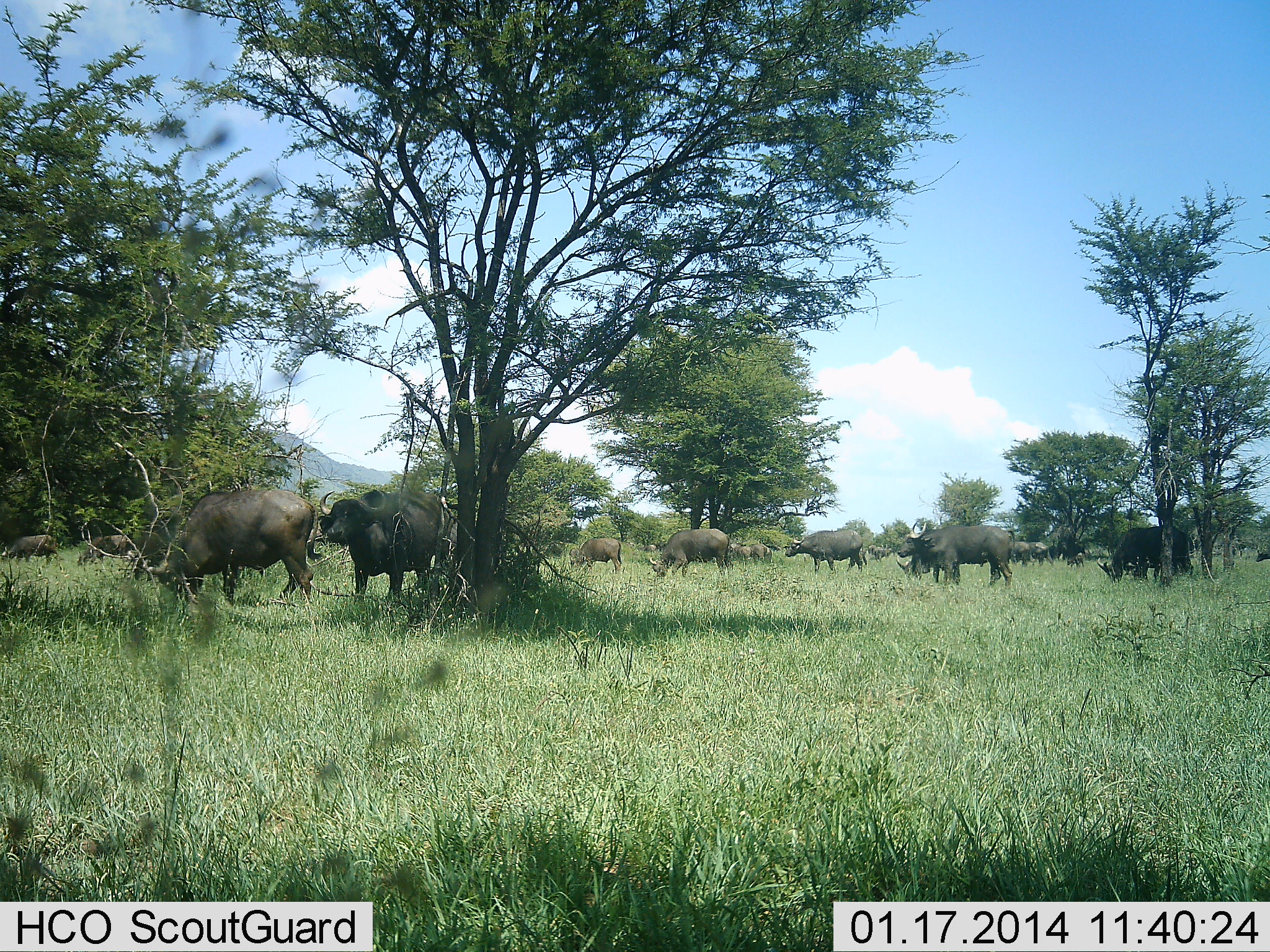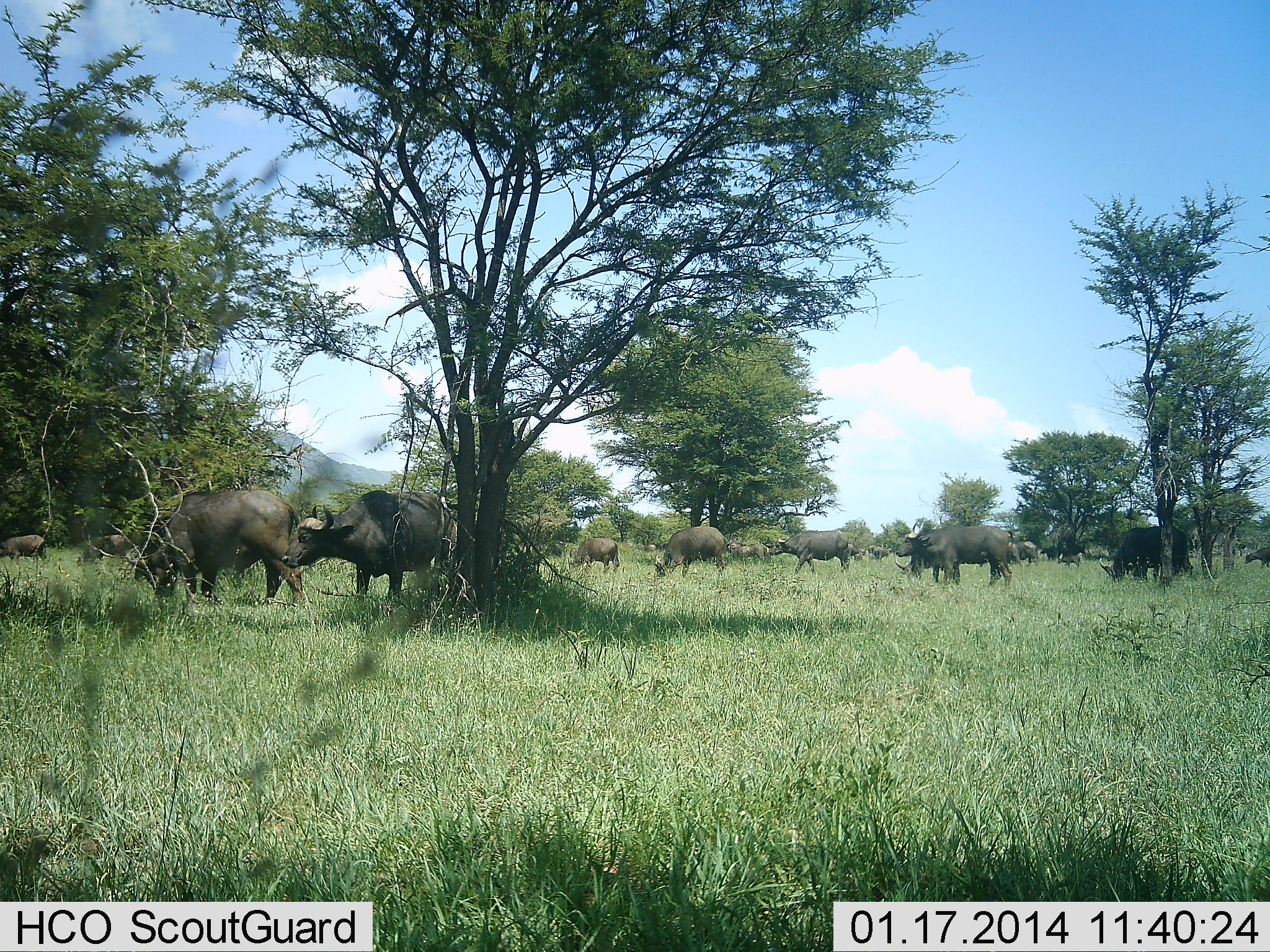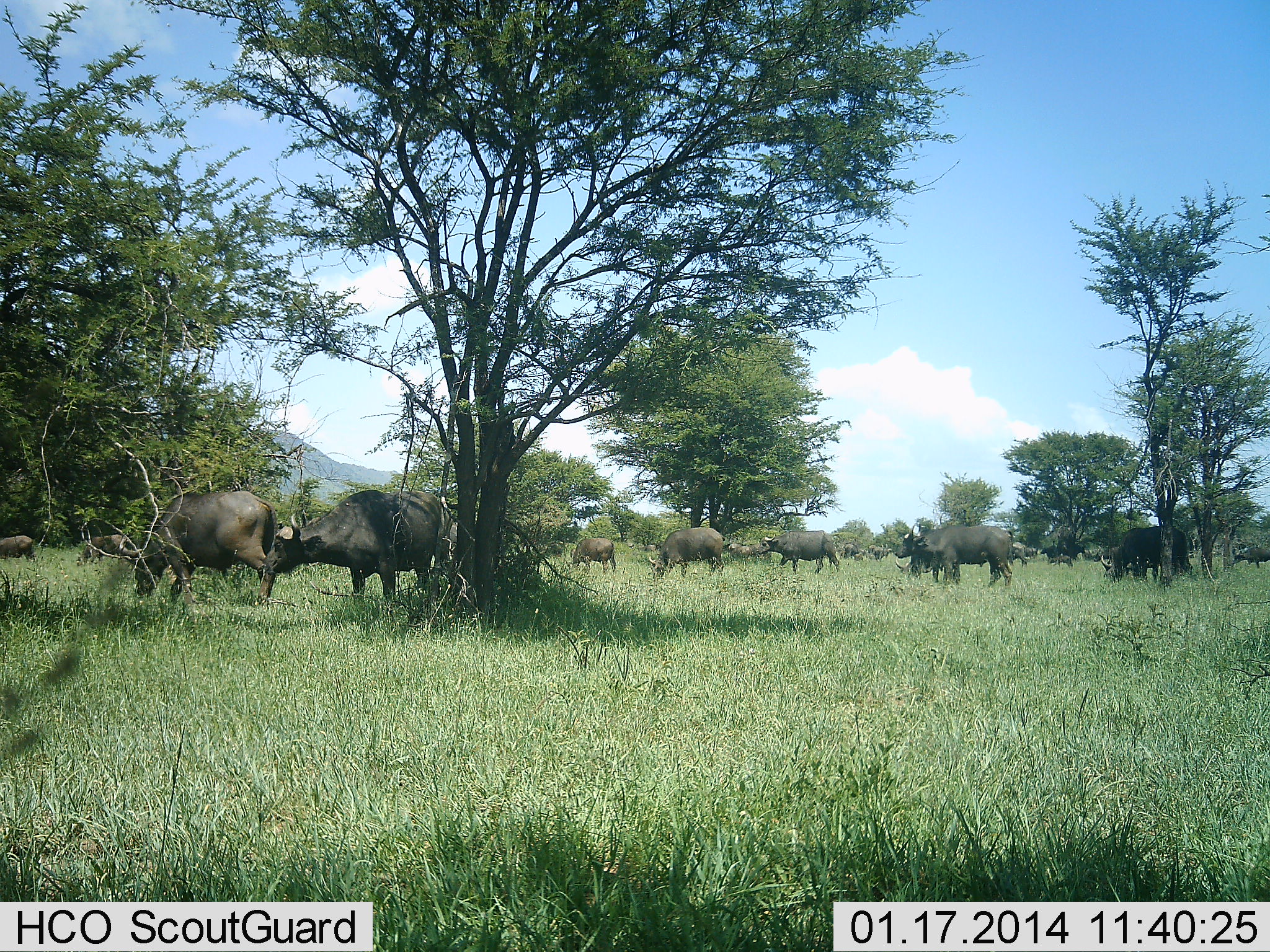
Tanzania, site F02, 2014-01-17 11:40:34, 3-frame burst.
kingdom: Animalia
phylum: Chordata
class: Mammalia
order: Artiodactyla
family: Bovidae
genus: Syncerus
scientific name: Syncerus caffer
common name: cape buffalo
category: buffalo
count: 11-50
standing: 70%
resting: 0%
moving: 80%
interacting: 10%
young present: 10%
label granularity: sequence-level